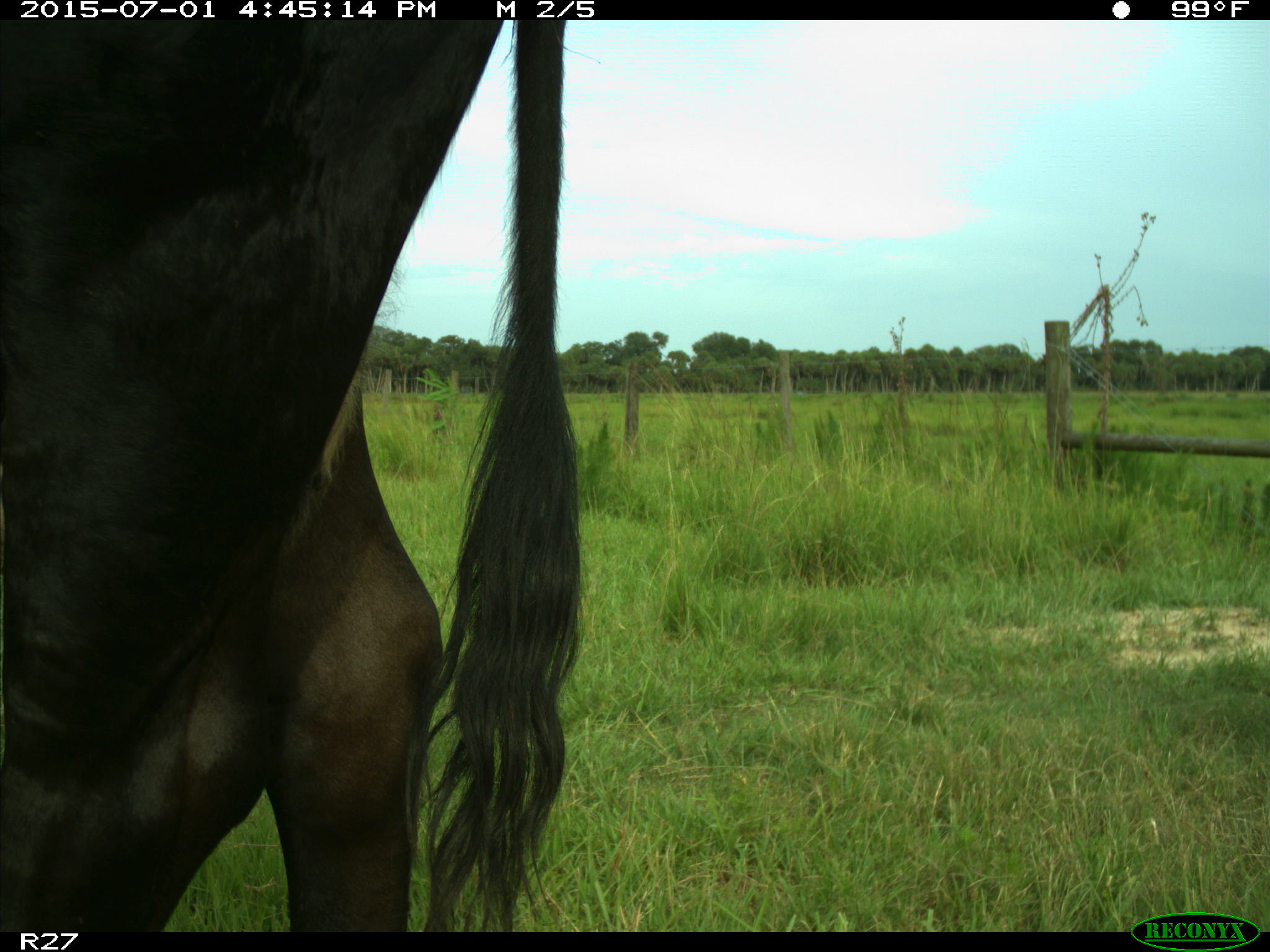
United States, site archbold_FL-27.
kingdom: Animalia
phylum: Chordata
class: Mammalia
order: Artiodactyla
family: Bovidae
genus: Bos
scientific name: Bos taurus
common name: domestic cow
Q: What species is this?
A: Bos taurus (domestic cow).